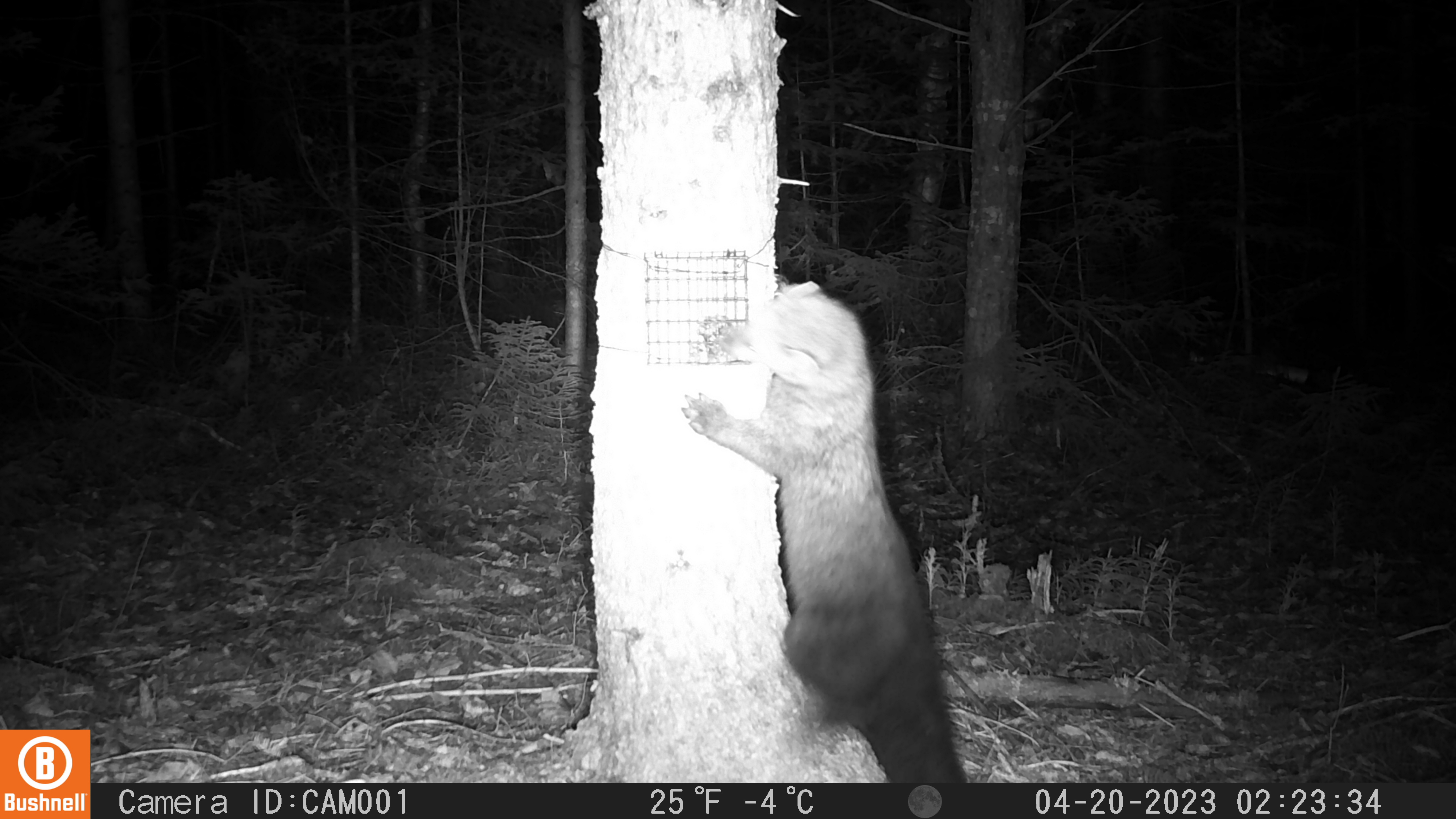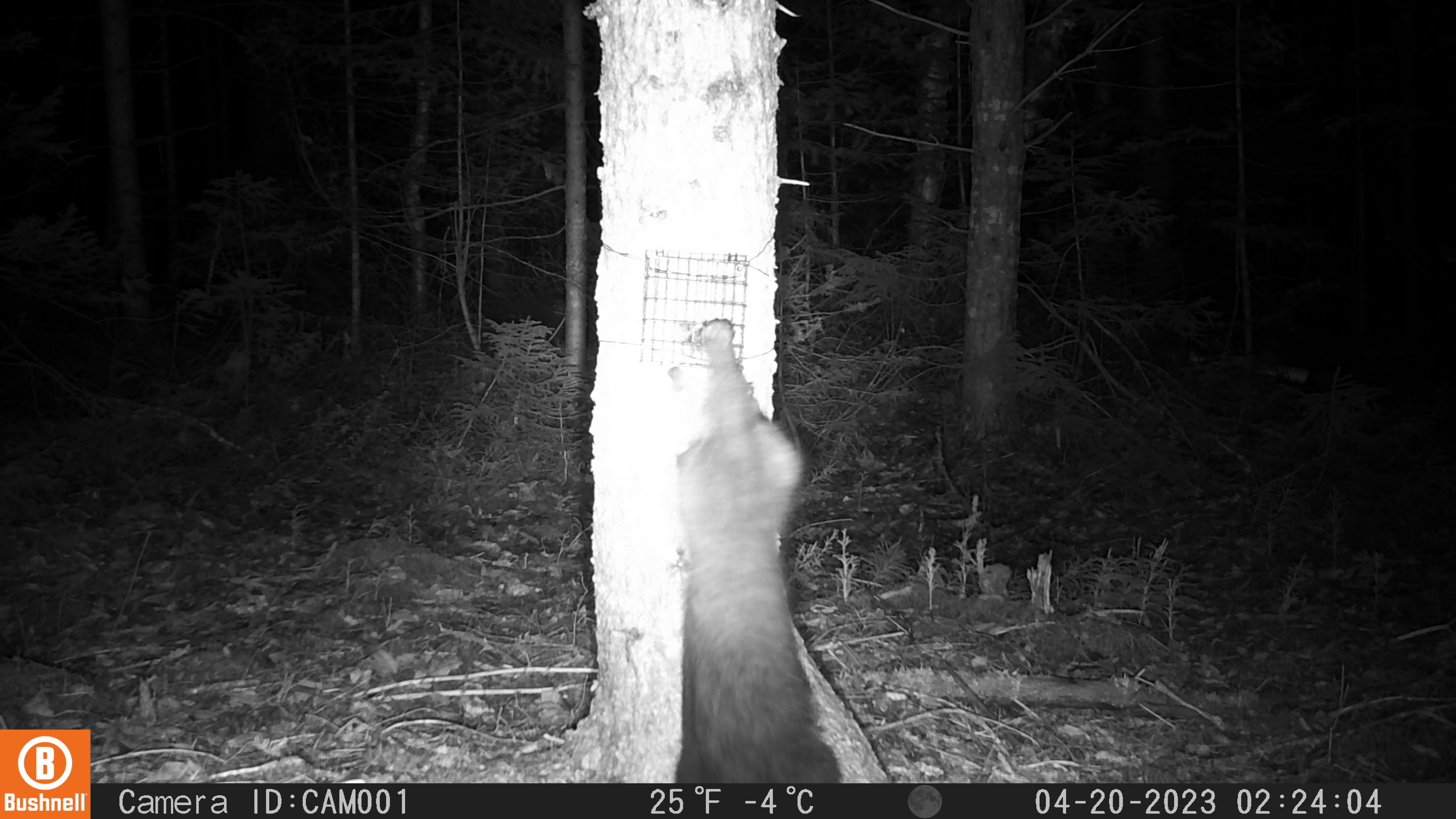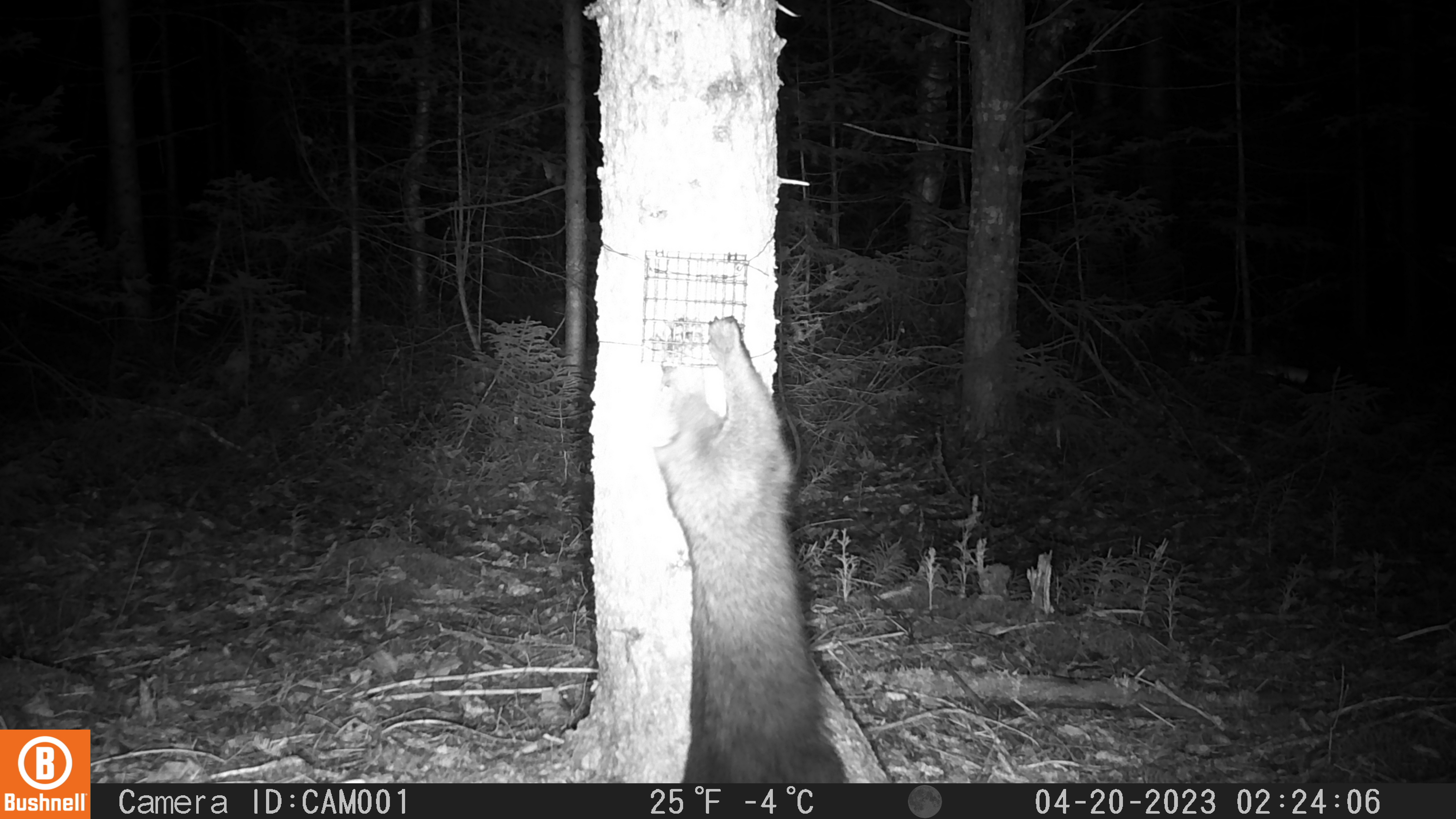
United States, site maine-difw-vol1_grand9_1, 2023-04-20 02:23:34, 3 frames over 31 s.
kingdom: Animalia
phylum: Chordata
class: Mammalia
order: Carnivora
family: Mustelidae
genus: Pekania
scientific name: Pekania pennanti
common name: fisher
Fisher (Pekania pennanti).